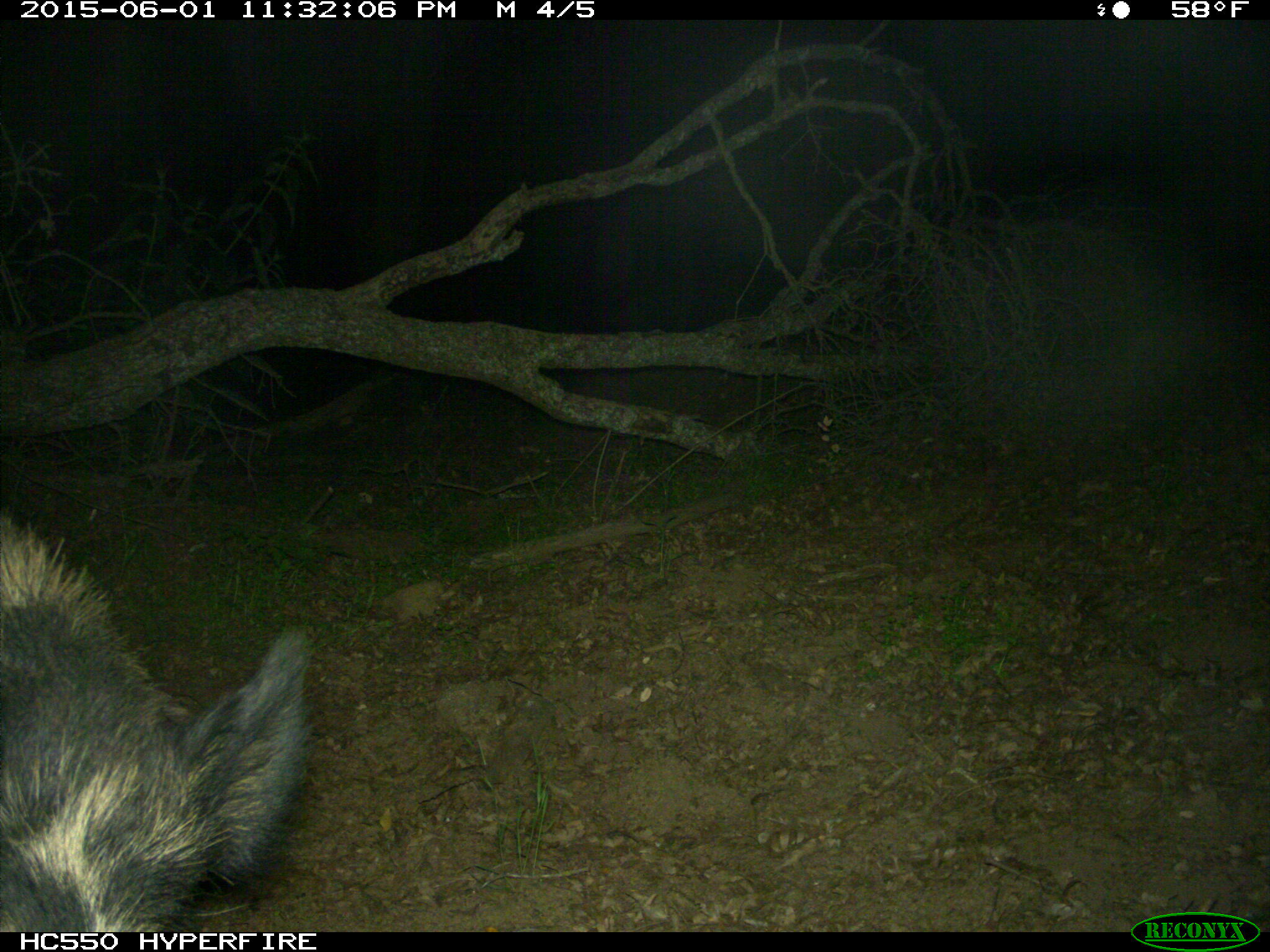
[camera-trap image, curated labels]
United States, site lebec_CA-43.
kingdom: Animalia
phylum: Chordata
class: Mammalia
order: Artiodactyla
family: Suidae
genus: Sus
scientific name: Sus scrofa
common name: wild boar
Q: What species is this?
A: Sus scrofa (wild boar).